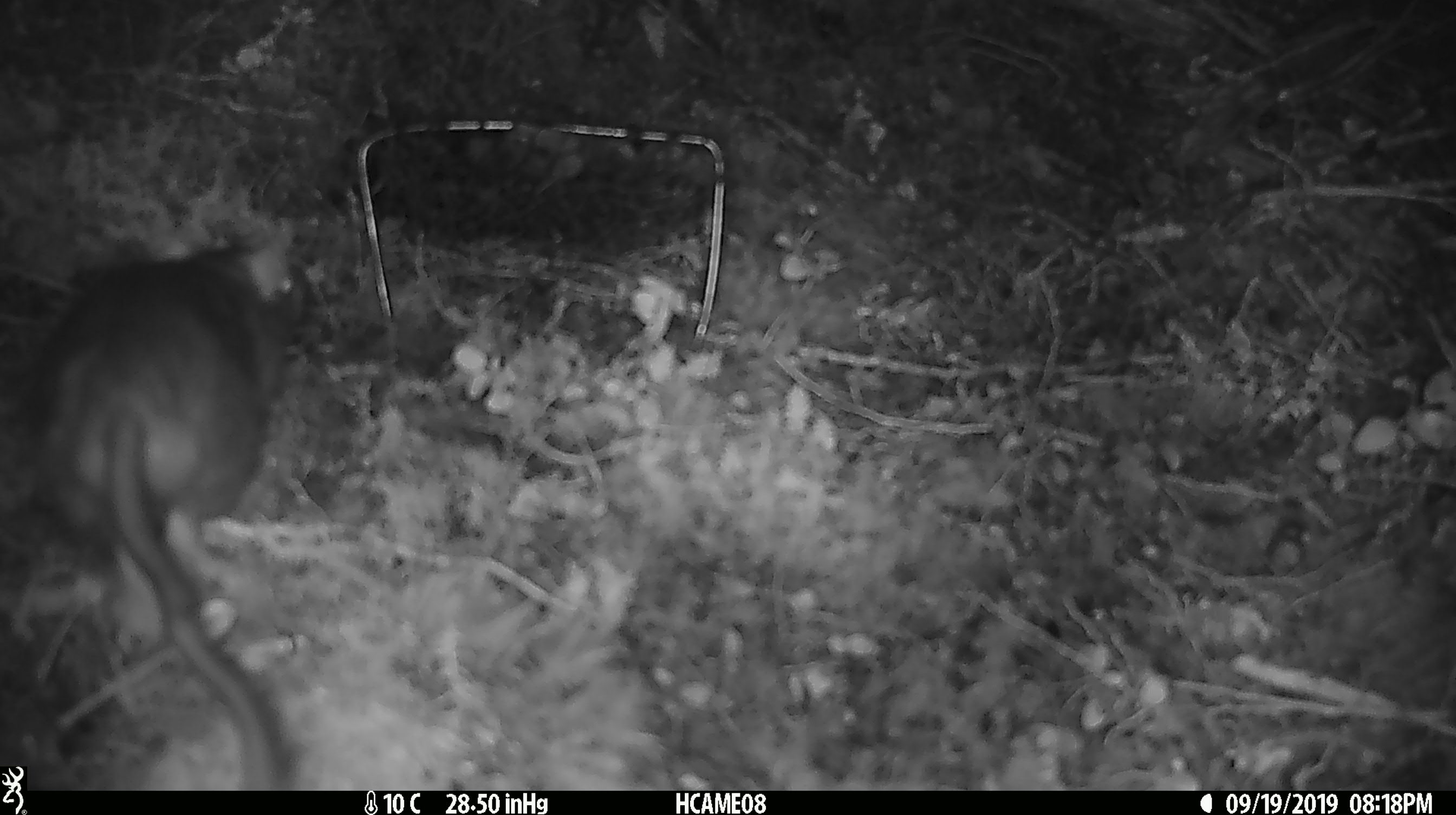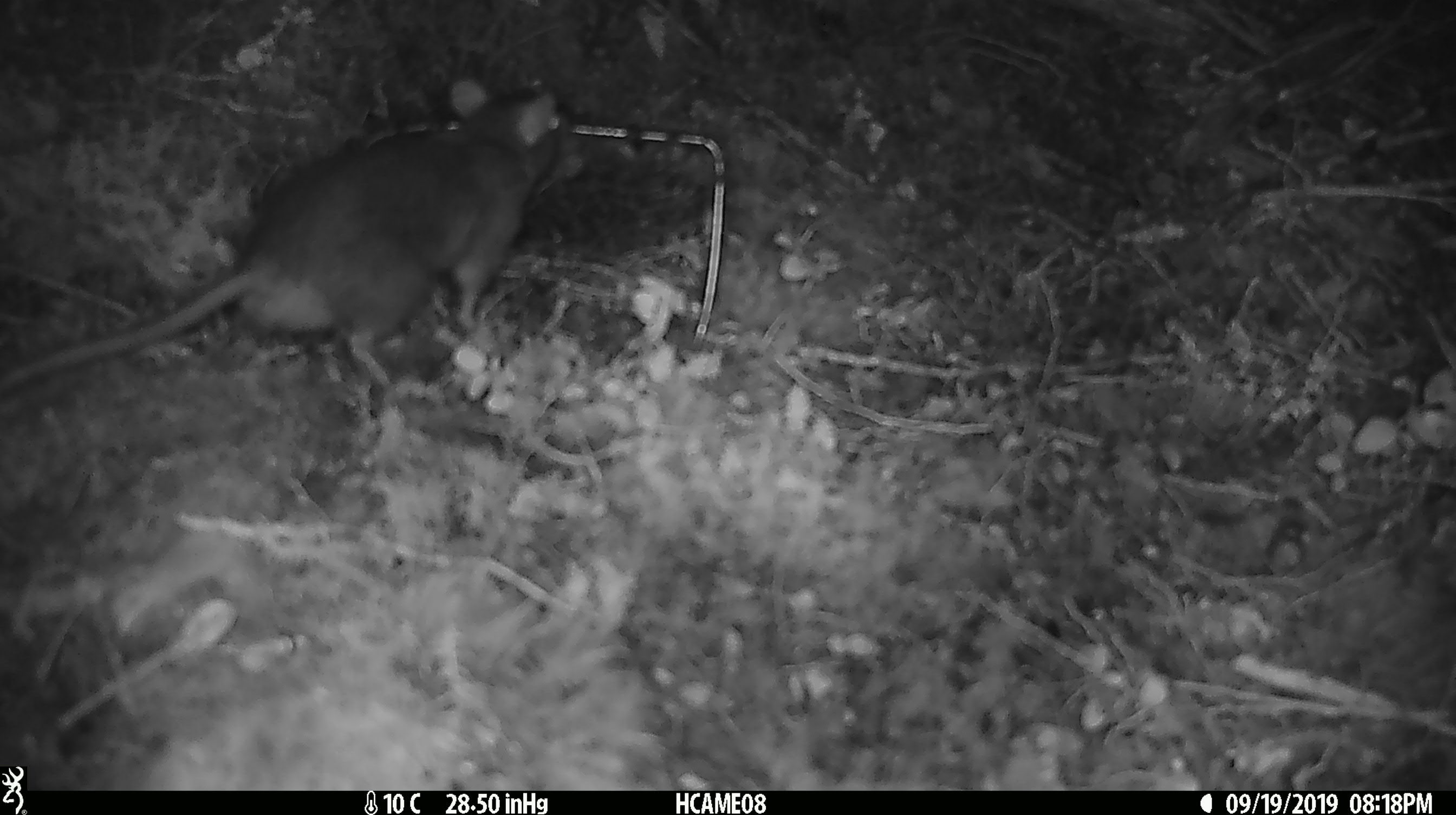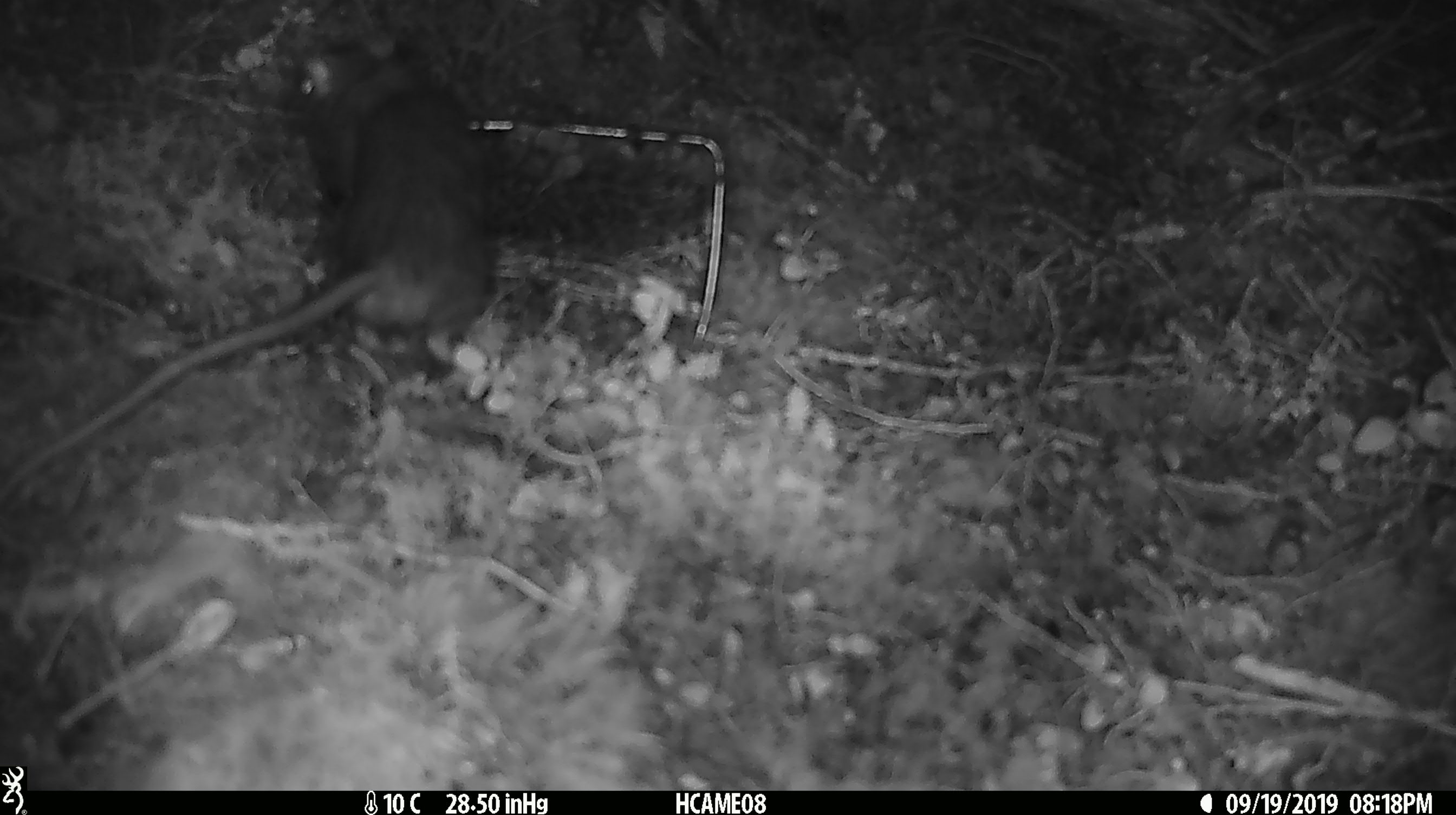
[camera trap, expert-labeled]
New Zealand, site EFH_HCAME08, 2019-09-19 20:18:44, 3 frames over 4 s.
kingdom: Animalia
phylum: Chordata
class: Mammalia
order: Rodentia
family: Muridae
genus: Rattus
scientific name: Rattus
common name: rat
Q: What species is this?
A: Rat (Rattus).